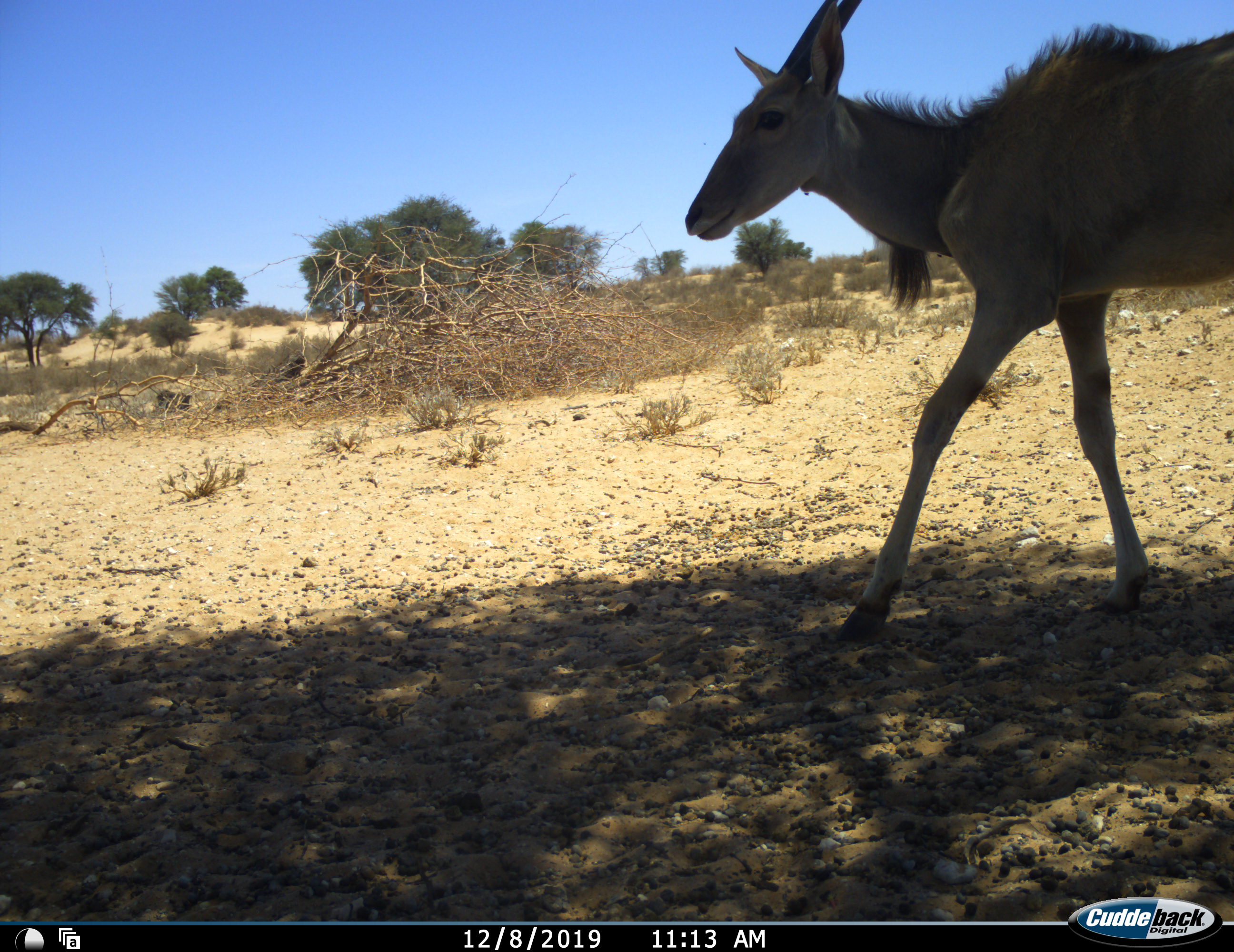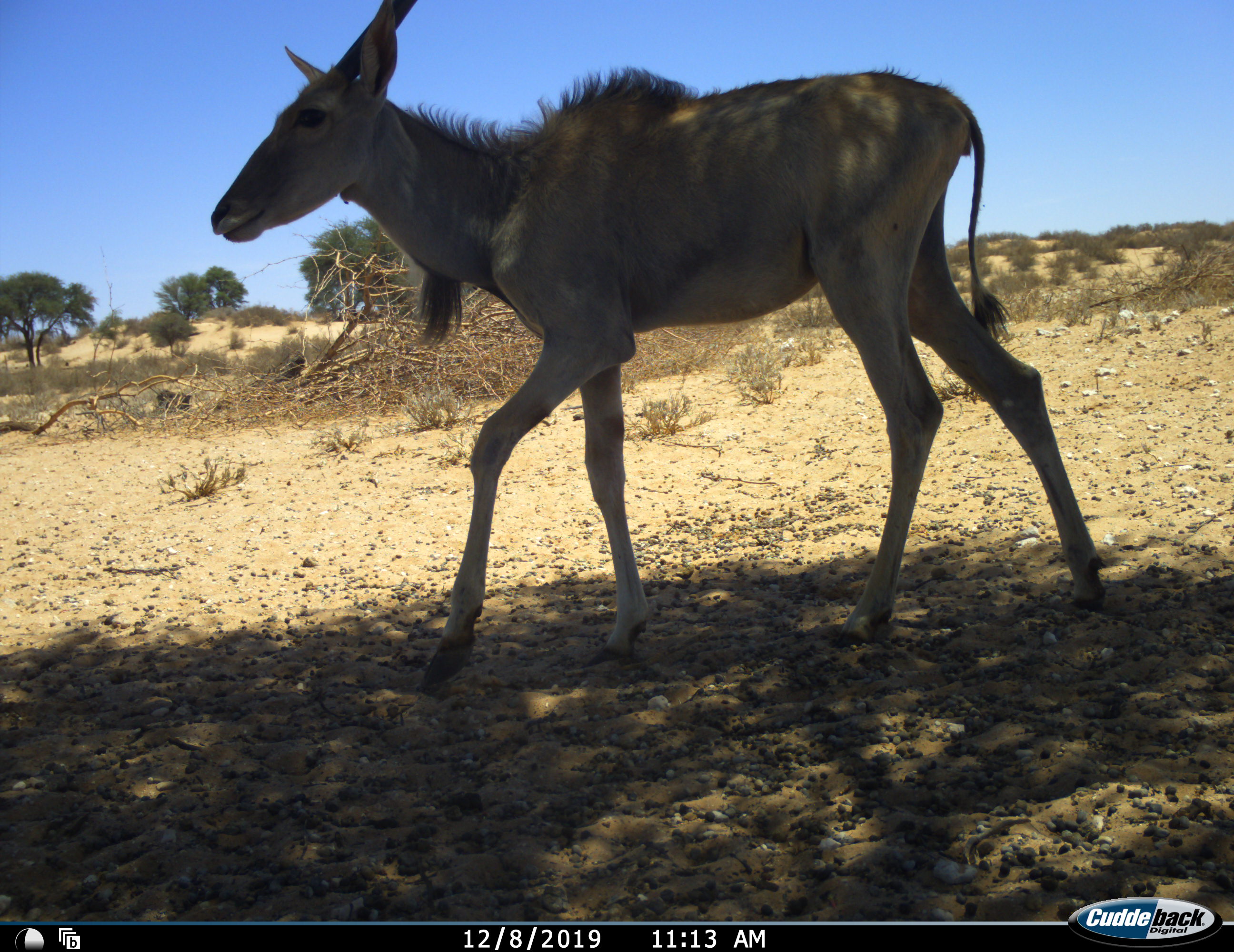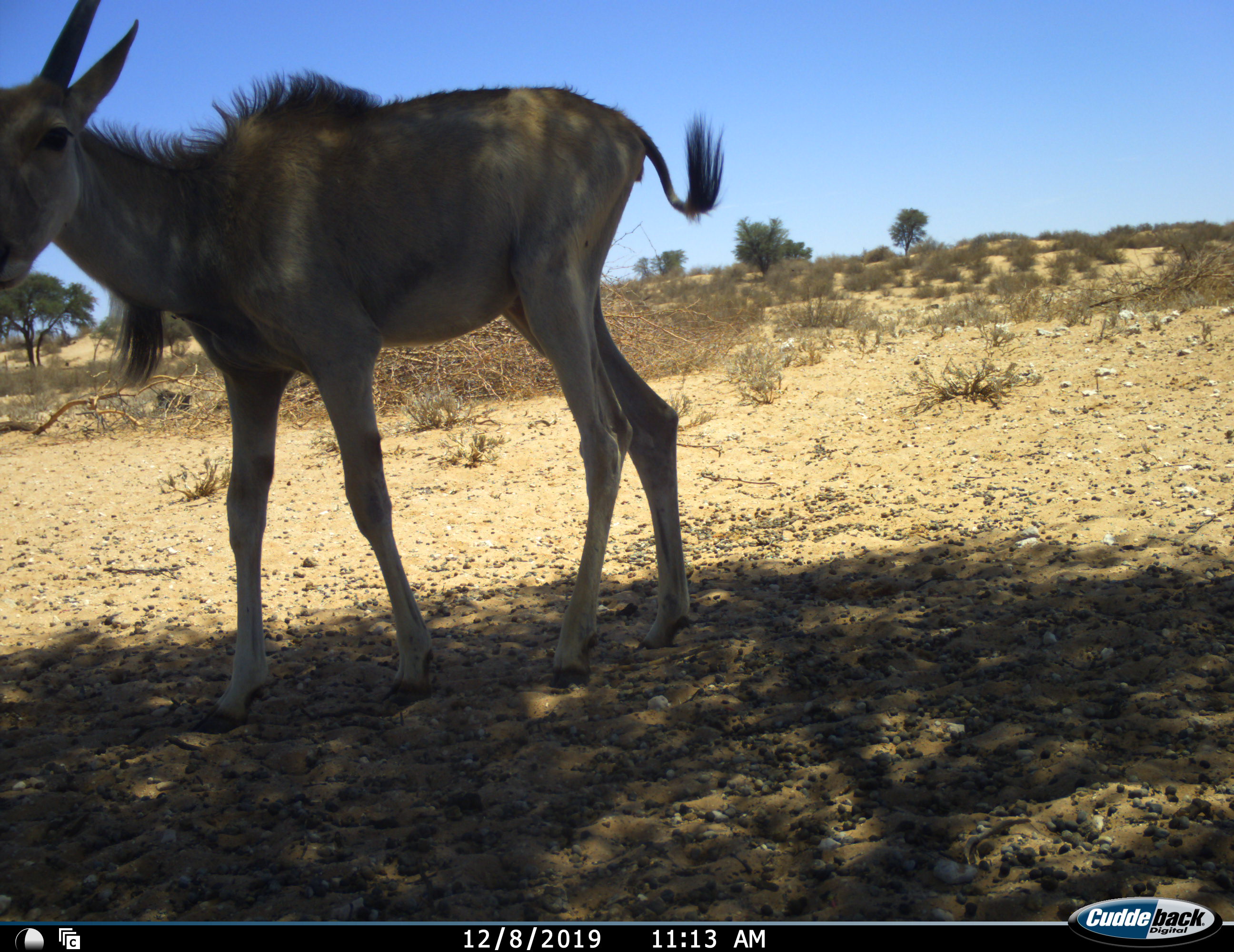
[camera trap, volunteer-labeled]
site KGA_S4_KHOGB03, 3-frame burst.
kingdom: Animalia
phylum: Chordata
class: Mammalia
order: Artiodactyla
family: Bovidae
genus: Tragelaphus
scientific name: Tragelaphus oryx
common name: eland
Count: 1.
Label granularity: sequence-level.